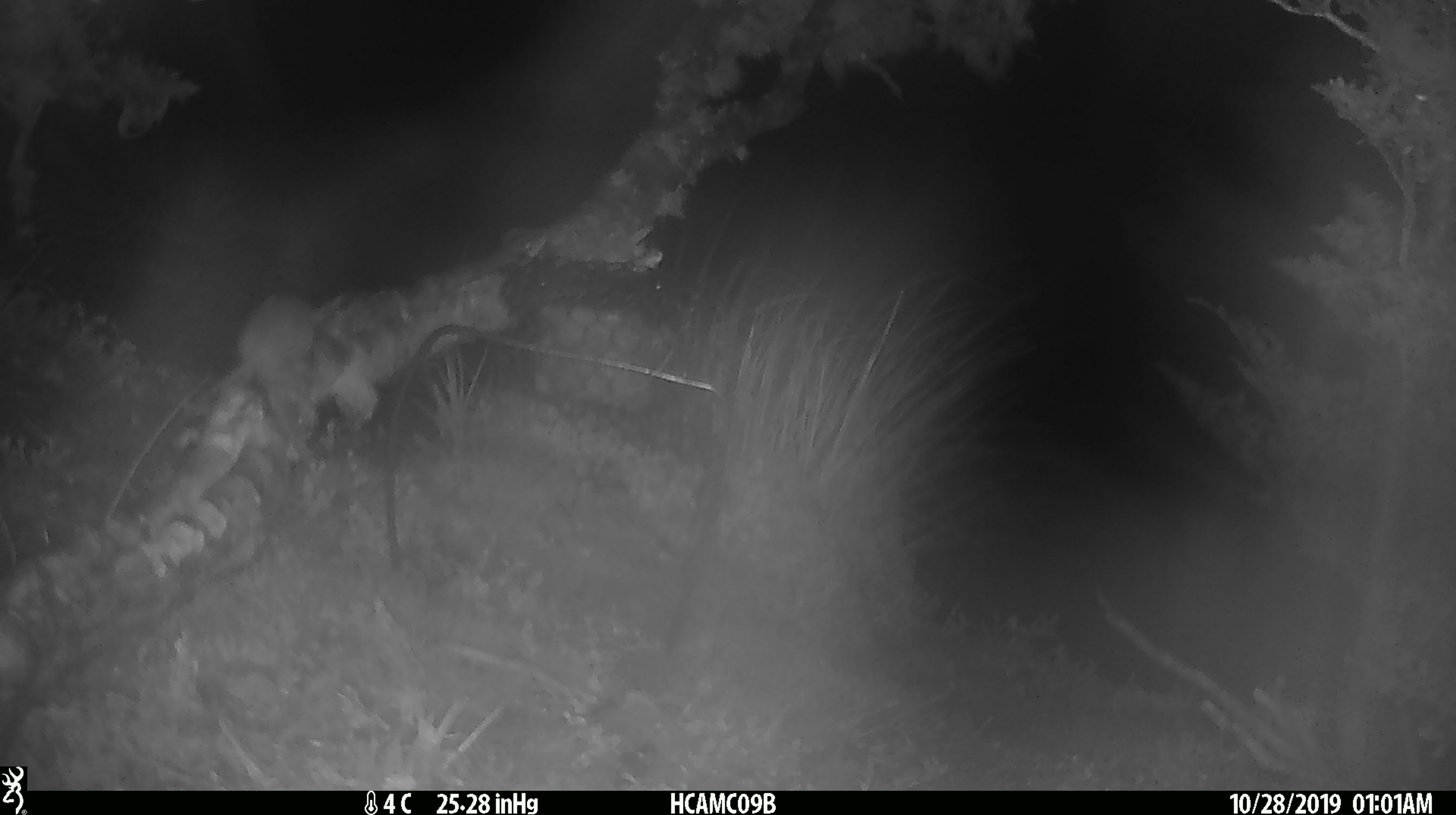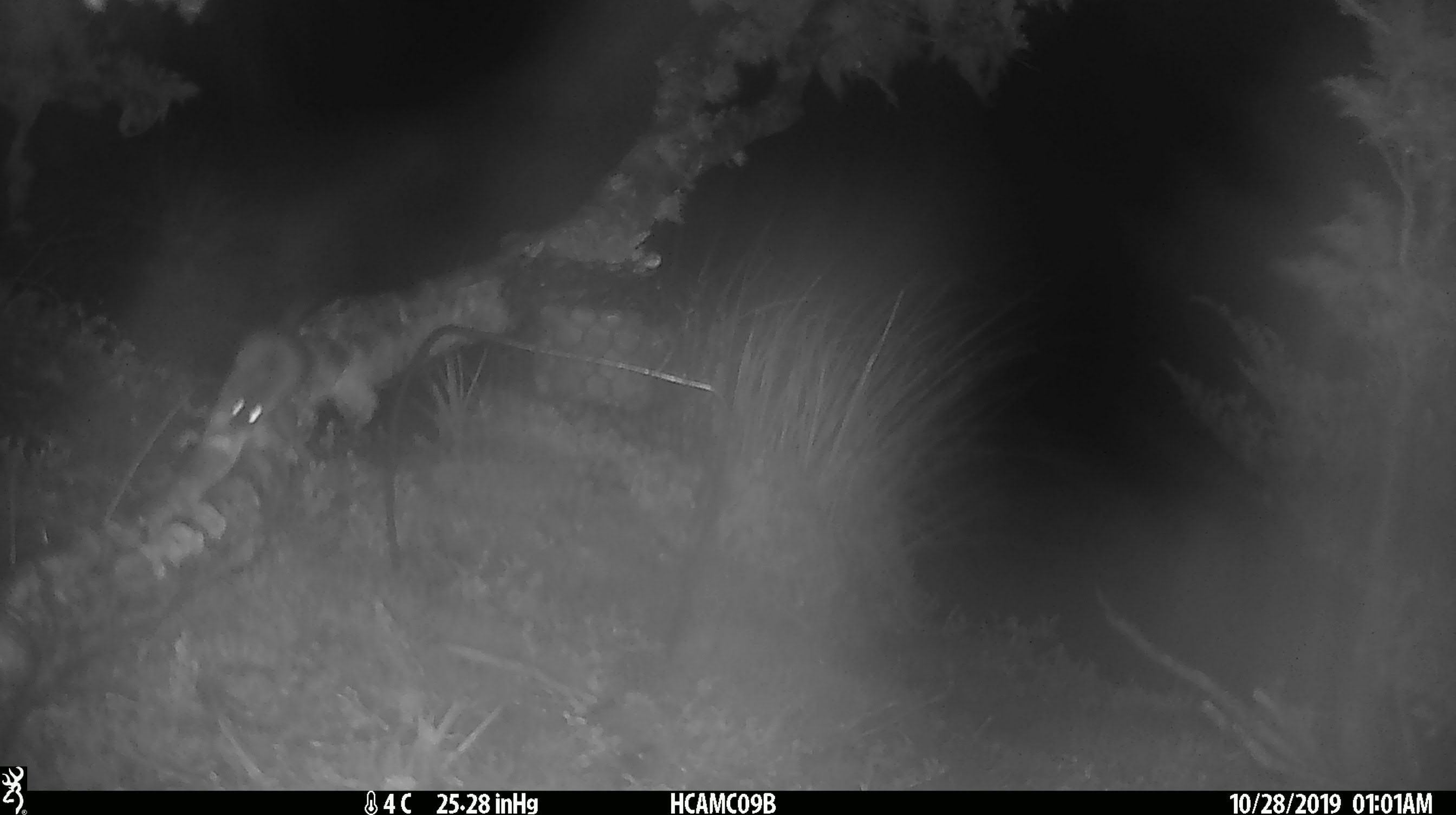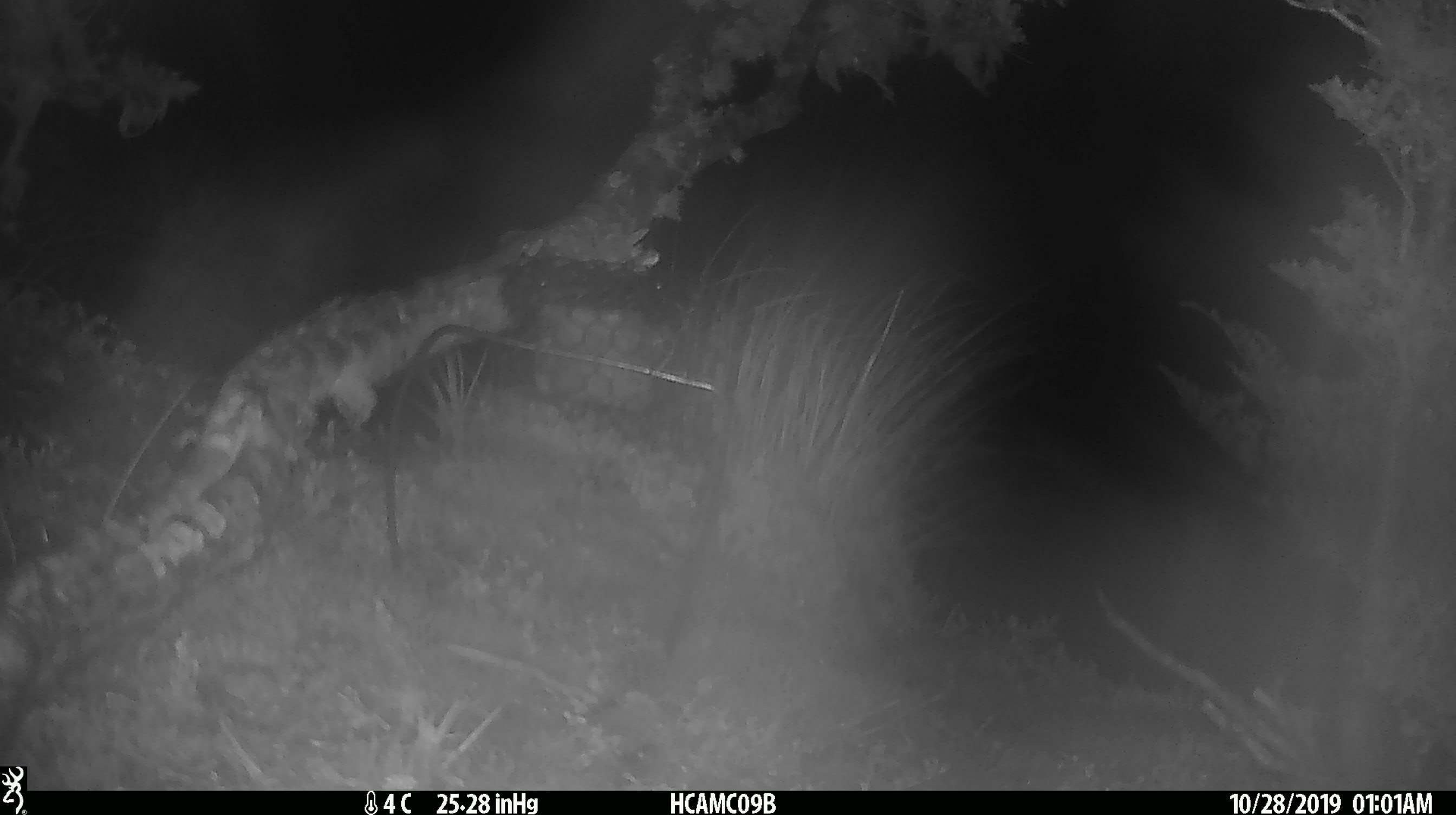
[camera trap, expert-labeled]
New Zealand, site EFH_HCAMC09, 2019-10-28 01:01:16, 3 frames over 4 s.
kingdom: Animalia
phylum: Chordata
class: Mammalia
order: Rodentia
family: Muridae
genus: Mus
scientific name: Mus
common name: mouse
Mouse (Mus).